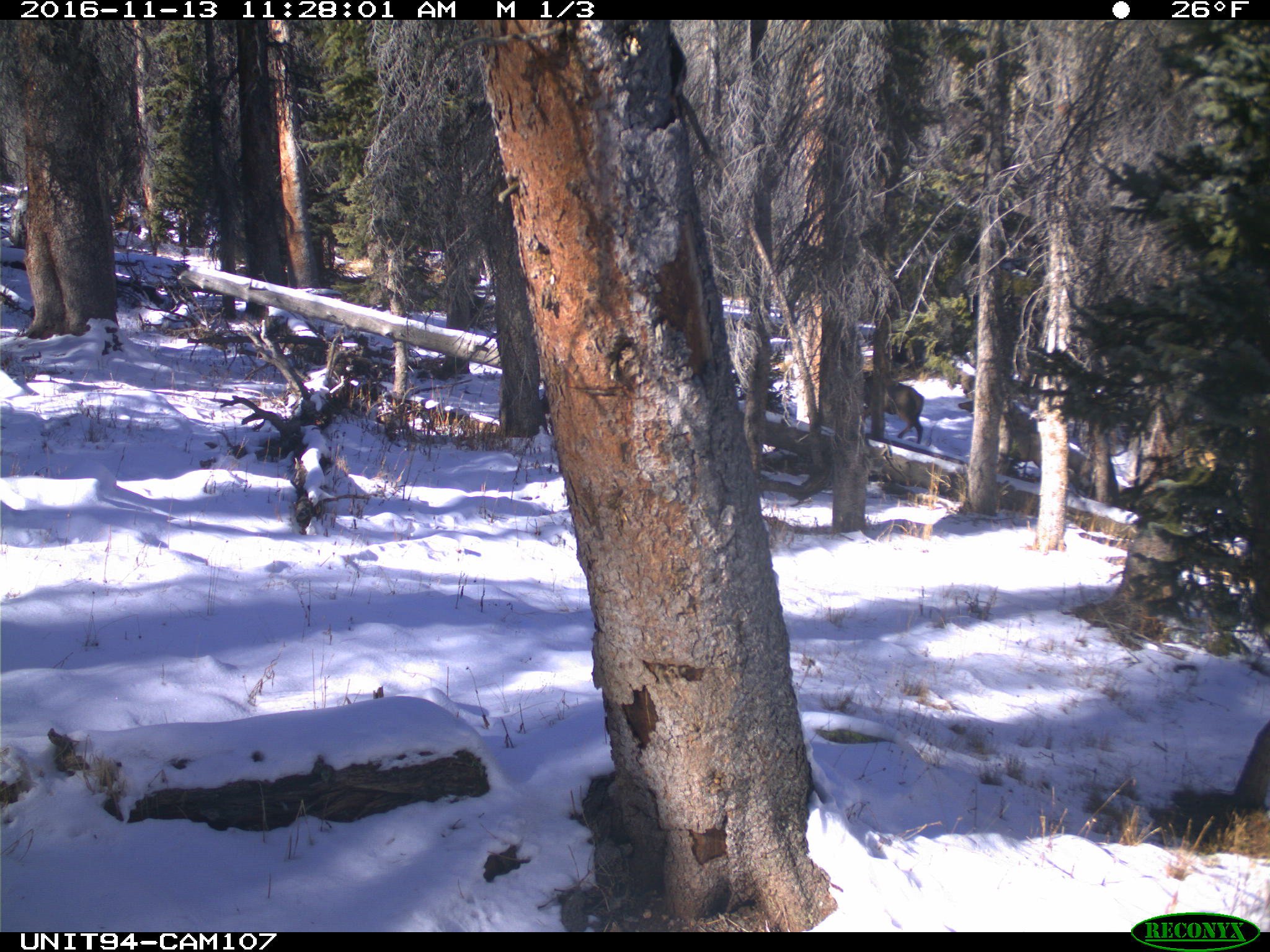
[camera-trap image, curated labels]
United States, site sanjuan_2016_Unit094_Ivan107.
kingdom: Animalia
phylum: Chordata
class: Mammalia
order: Artiodactyla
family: Cervidae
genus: Cervus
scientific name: Cervus elaphus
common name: red deer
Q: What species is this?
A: Cervus elaphus (red deer).